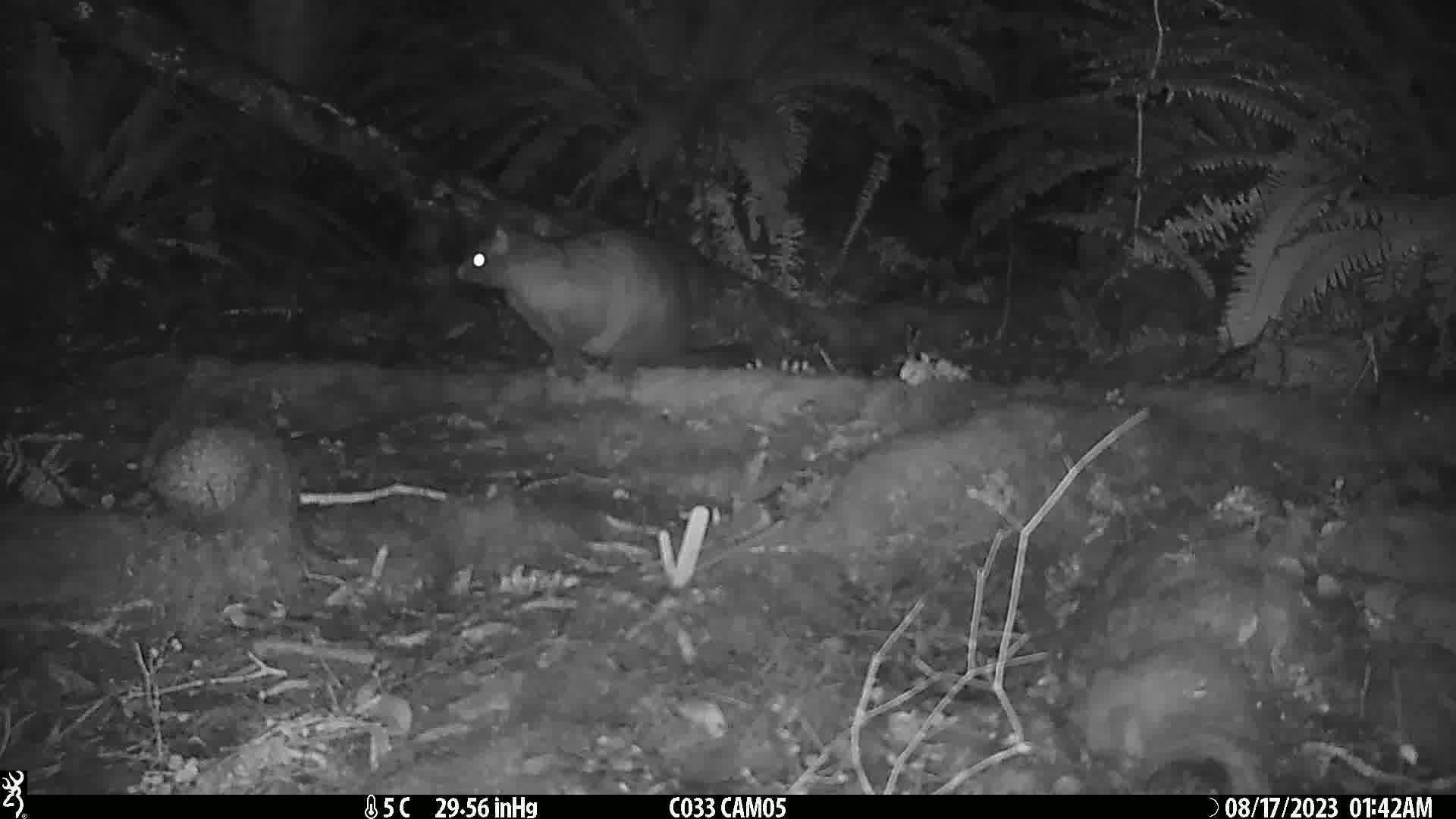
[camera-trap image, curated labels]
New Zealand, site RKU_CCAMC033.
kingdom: Animalia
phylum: Chordata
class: Mammalia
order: Diprotodontia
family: Phalangeridae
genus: Trichosurus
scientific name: Trichosurus vulpecula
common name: common brushtail possum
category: possum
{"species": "possum (common brushtail possum) (Trichosurus vulpecula)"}